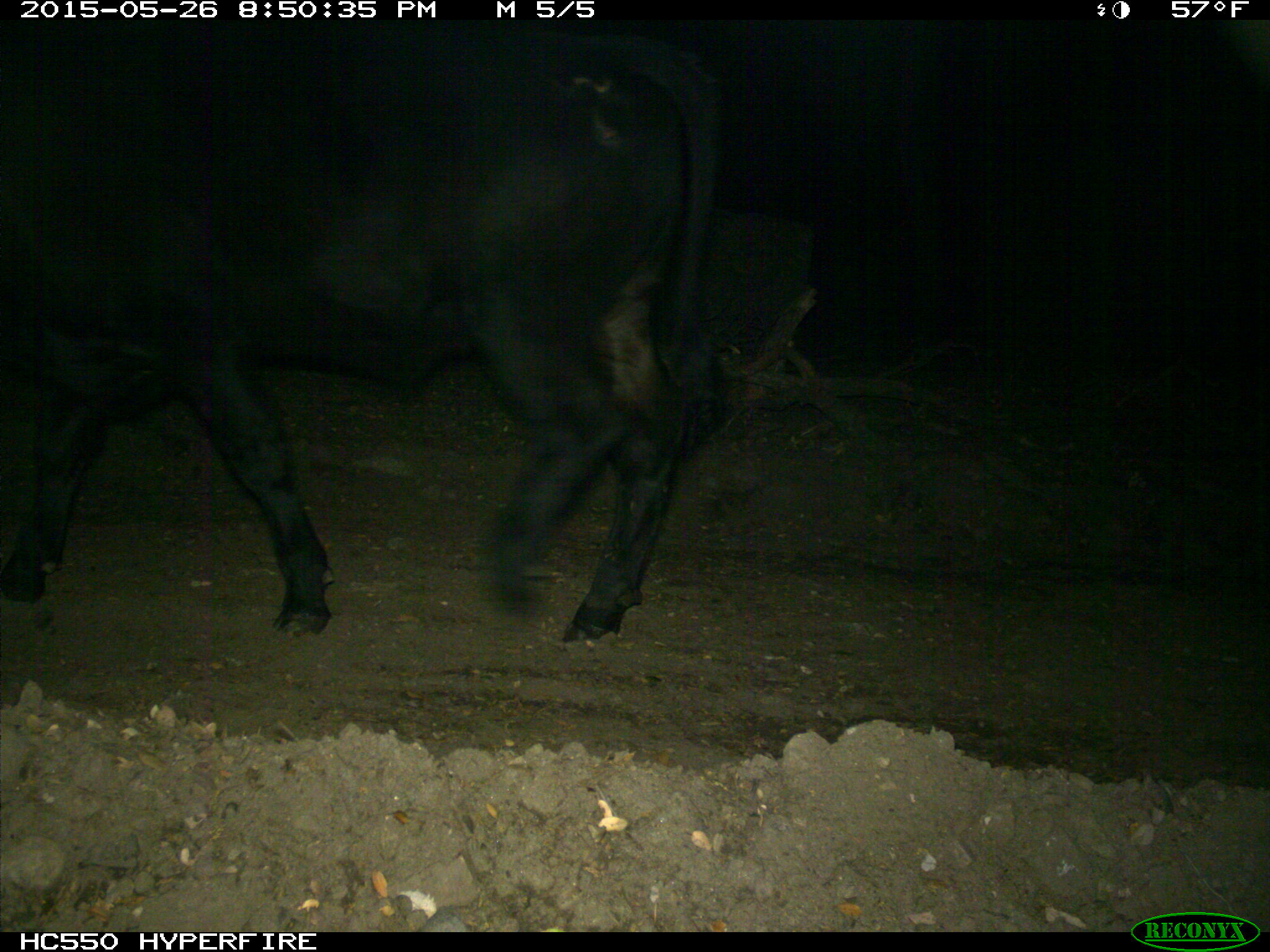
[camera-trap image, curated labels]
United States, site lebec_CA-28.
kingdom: Animalia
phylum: Chordata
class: Mammalia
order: Artiodactyla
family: Bovidae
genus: Bos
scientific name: Bos taurus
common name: domestic cow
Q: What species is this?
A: Bos taurus (domestic cow).